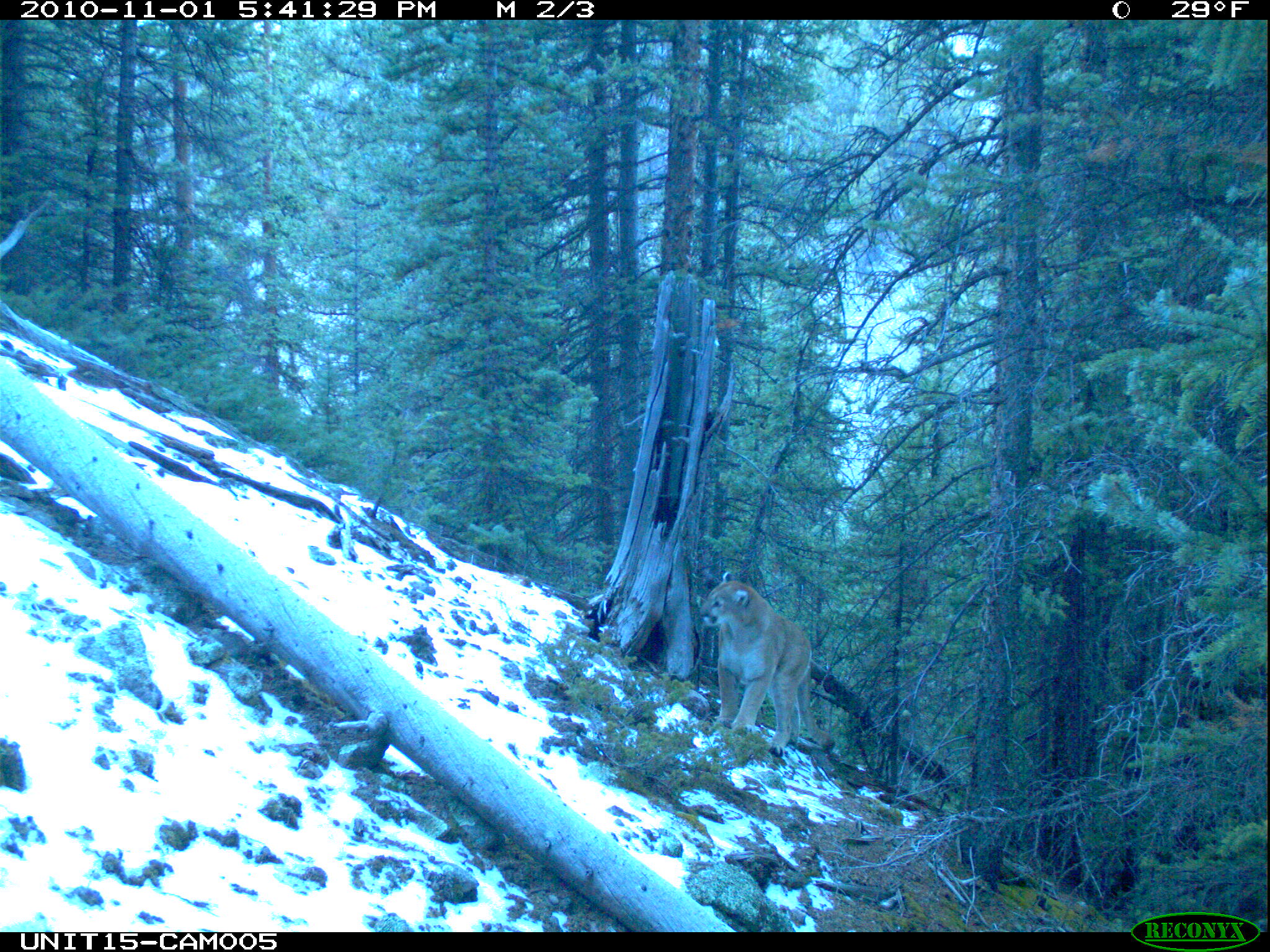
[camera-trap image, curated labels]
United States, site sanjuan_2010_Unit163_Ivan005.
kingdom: Animalia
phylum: Chordata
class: Mammalia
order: Carnivora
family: Felidae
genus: Puma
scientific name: Puma concolor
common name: mountain lion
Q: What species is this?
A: Puma concolor (mountain lion).